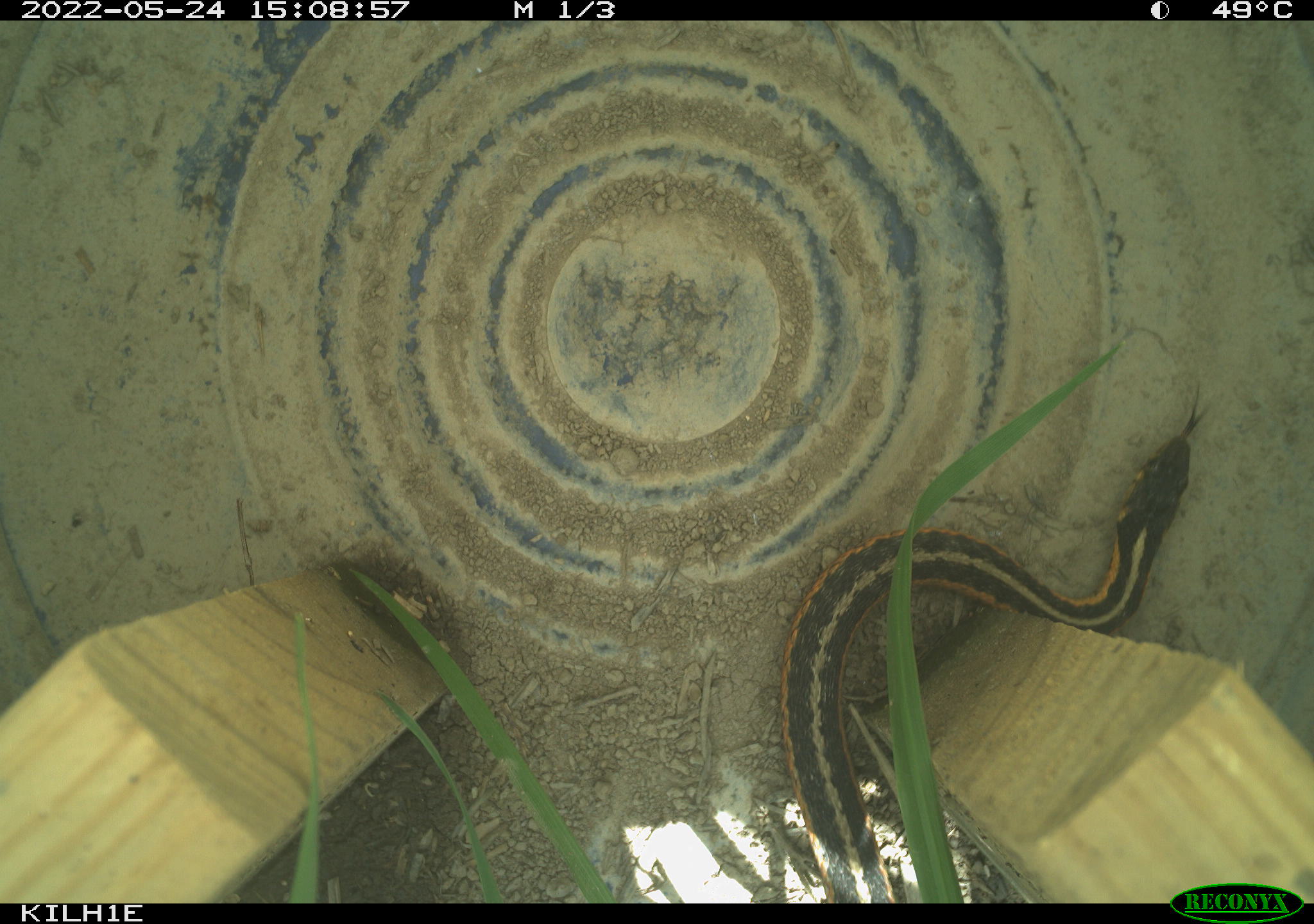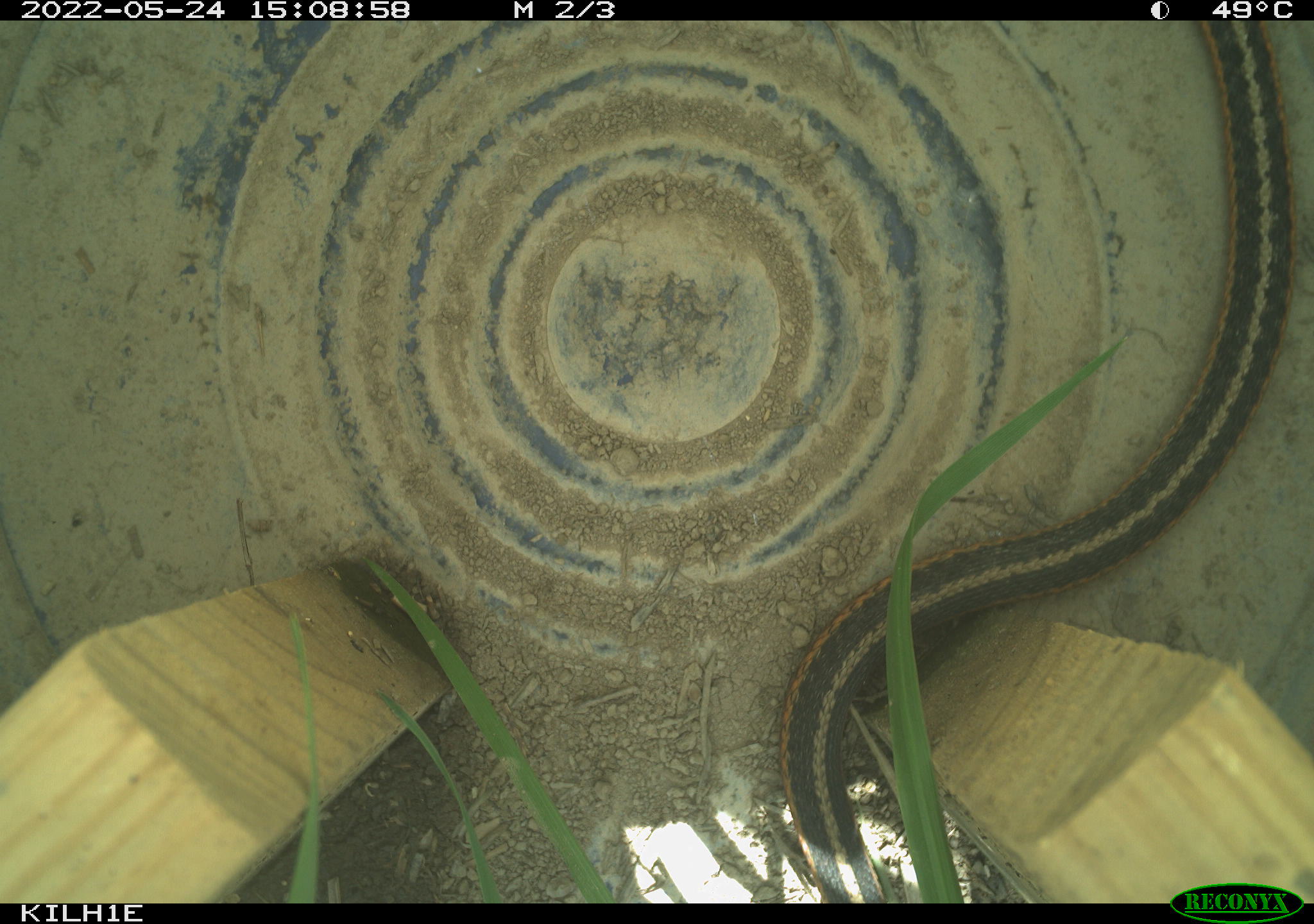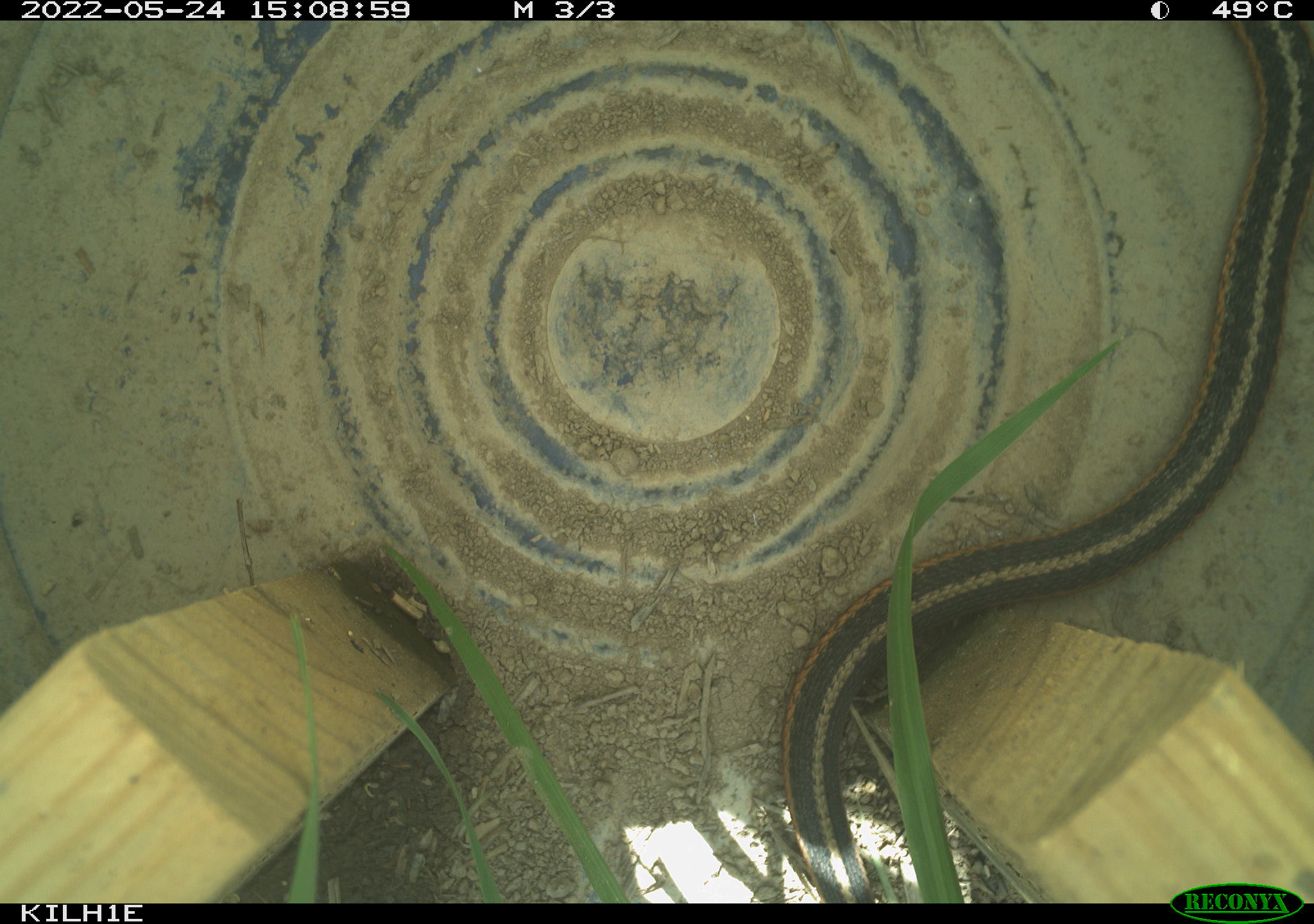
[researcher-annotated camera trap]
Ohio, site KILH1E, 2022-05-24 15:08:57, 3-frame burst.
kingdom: Animalia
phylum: Chordata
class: Reptilia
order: Squamata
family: Colubridae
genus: Thamnophis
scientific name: Thamnophis sirtalis sirtalis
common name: eastern gartersnake